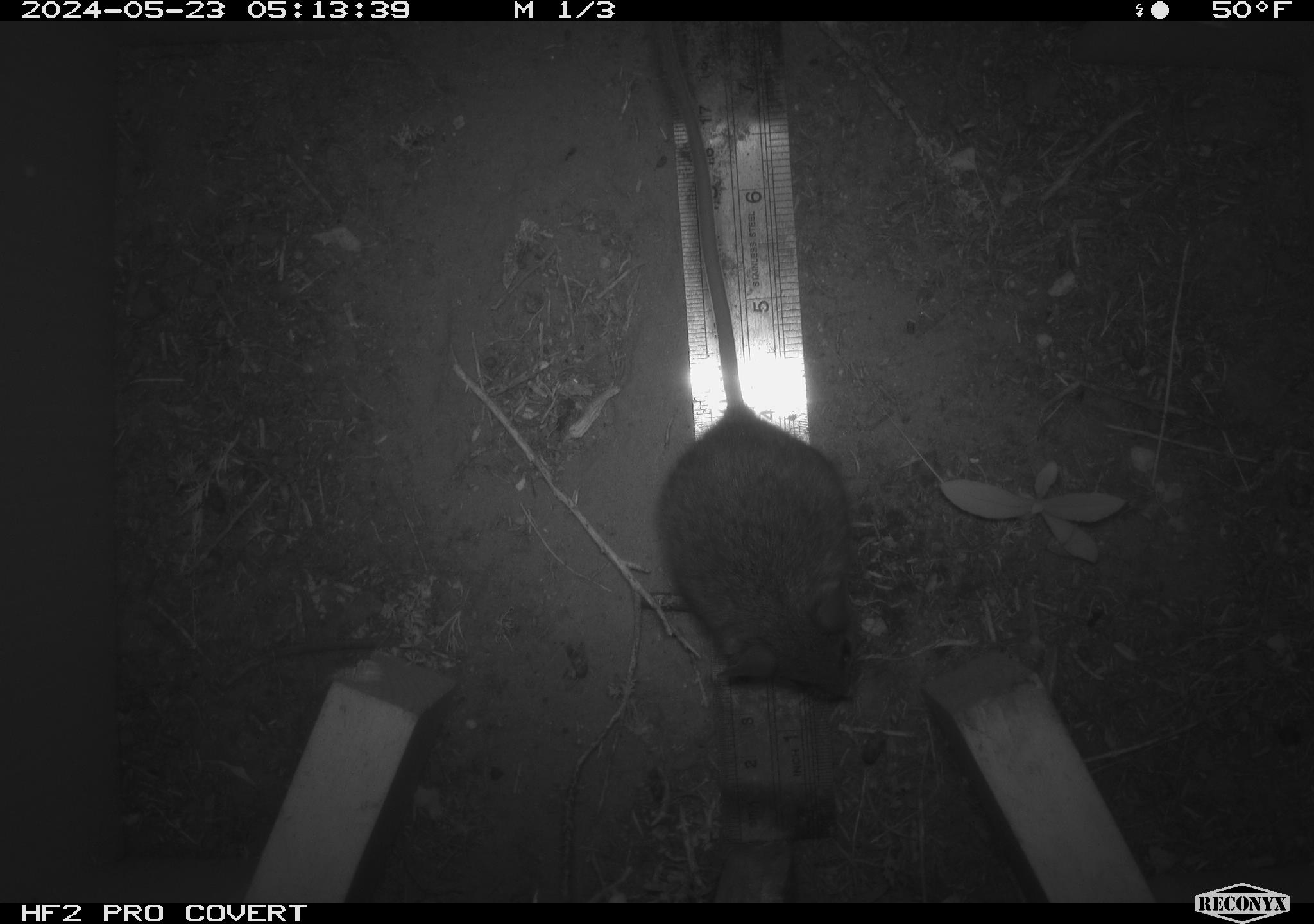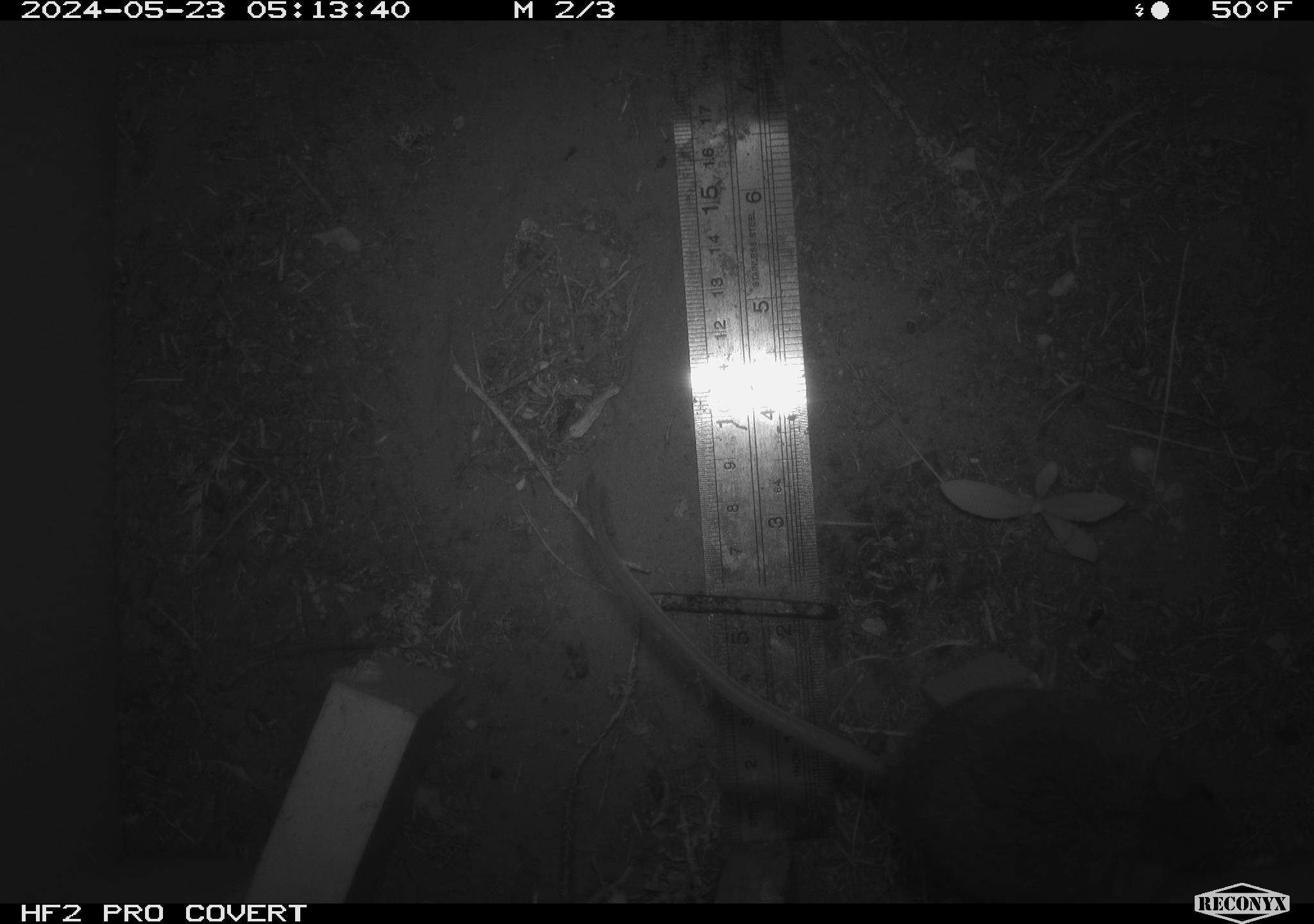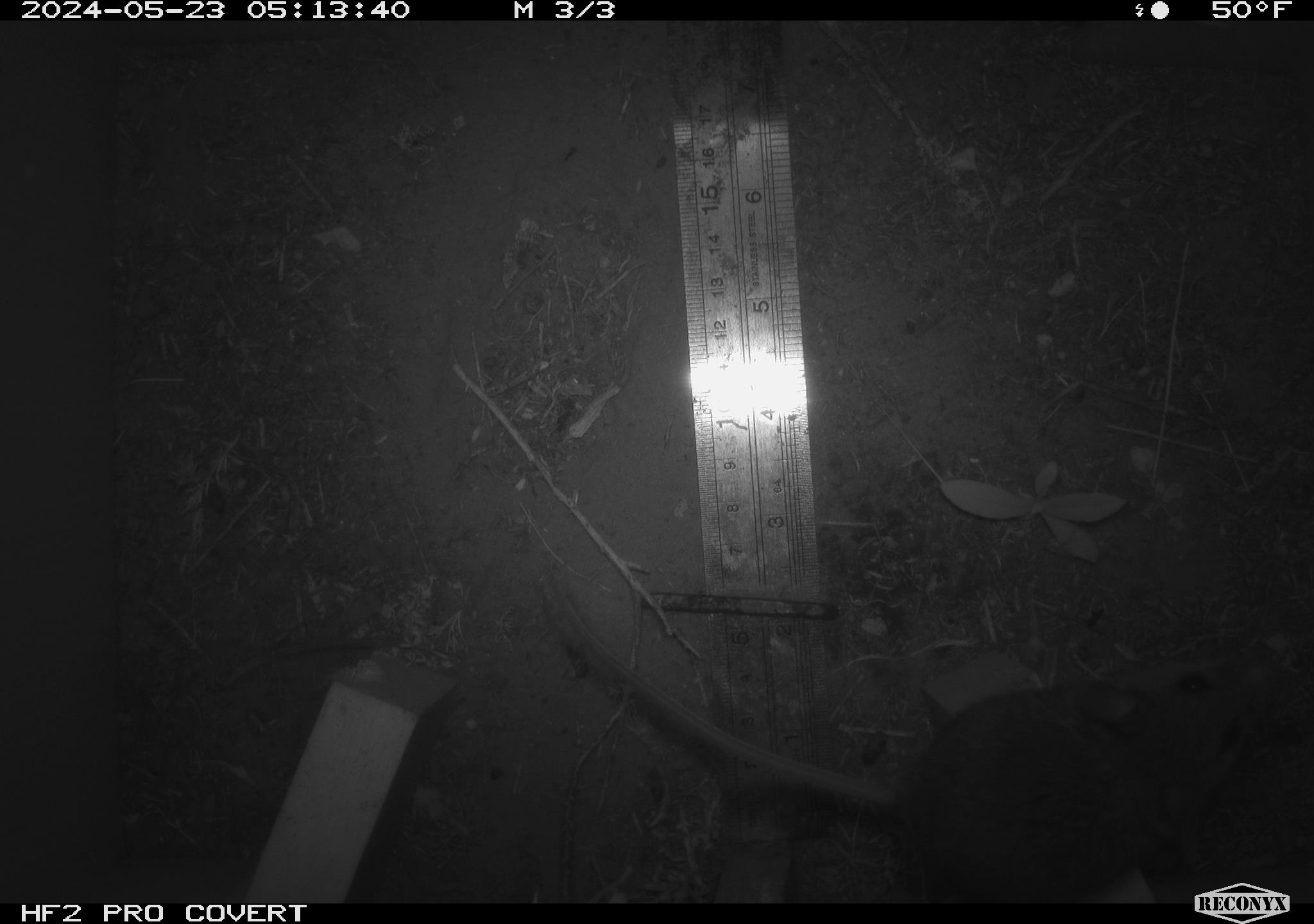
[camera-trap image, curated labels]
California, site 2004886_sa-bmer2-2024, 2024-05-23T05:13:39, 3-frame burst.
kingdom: Animalia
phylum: Chordata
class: Mammalia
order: Rodentia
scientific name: Rodentia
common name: mouse species